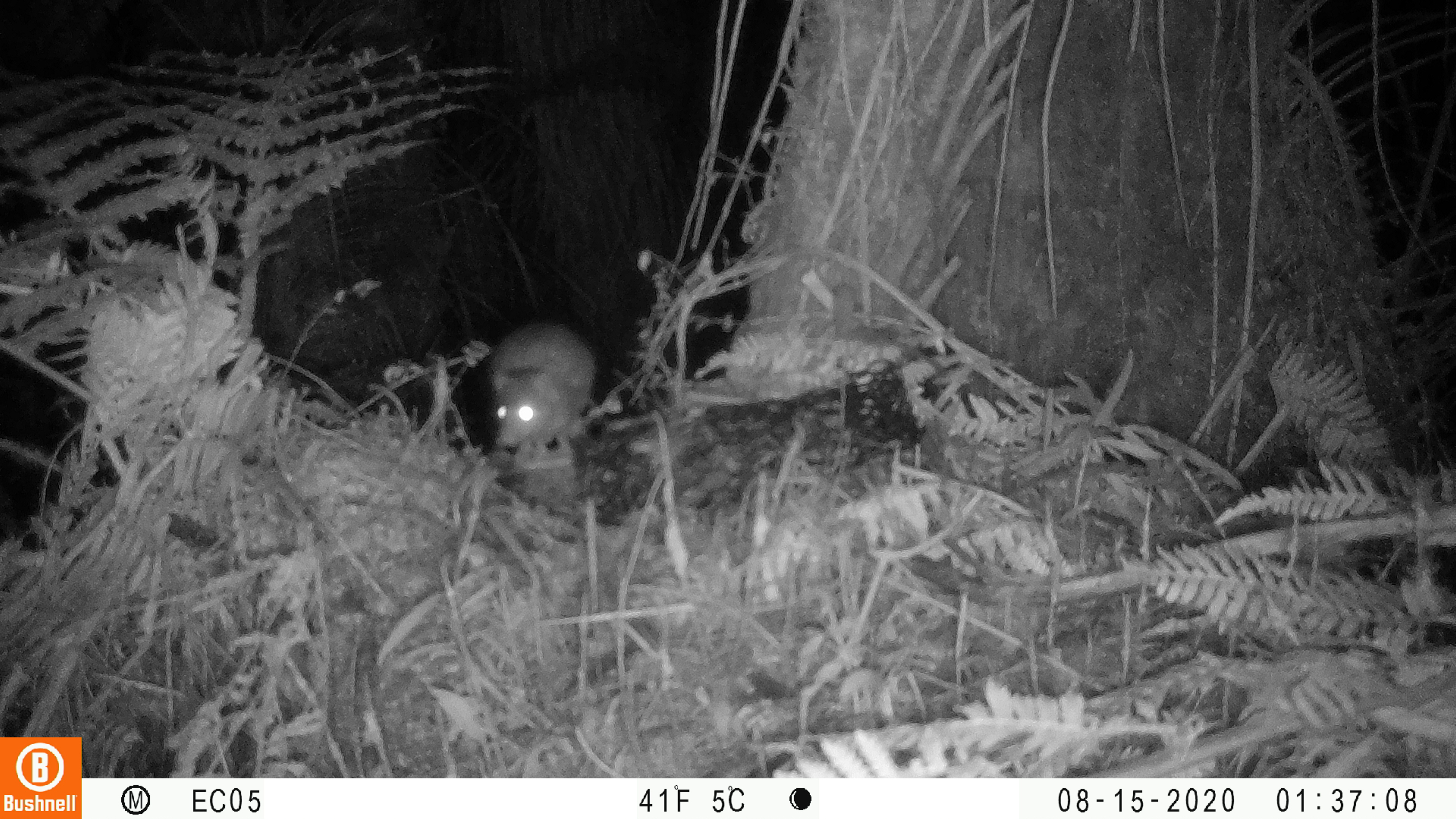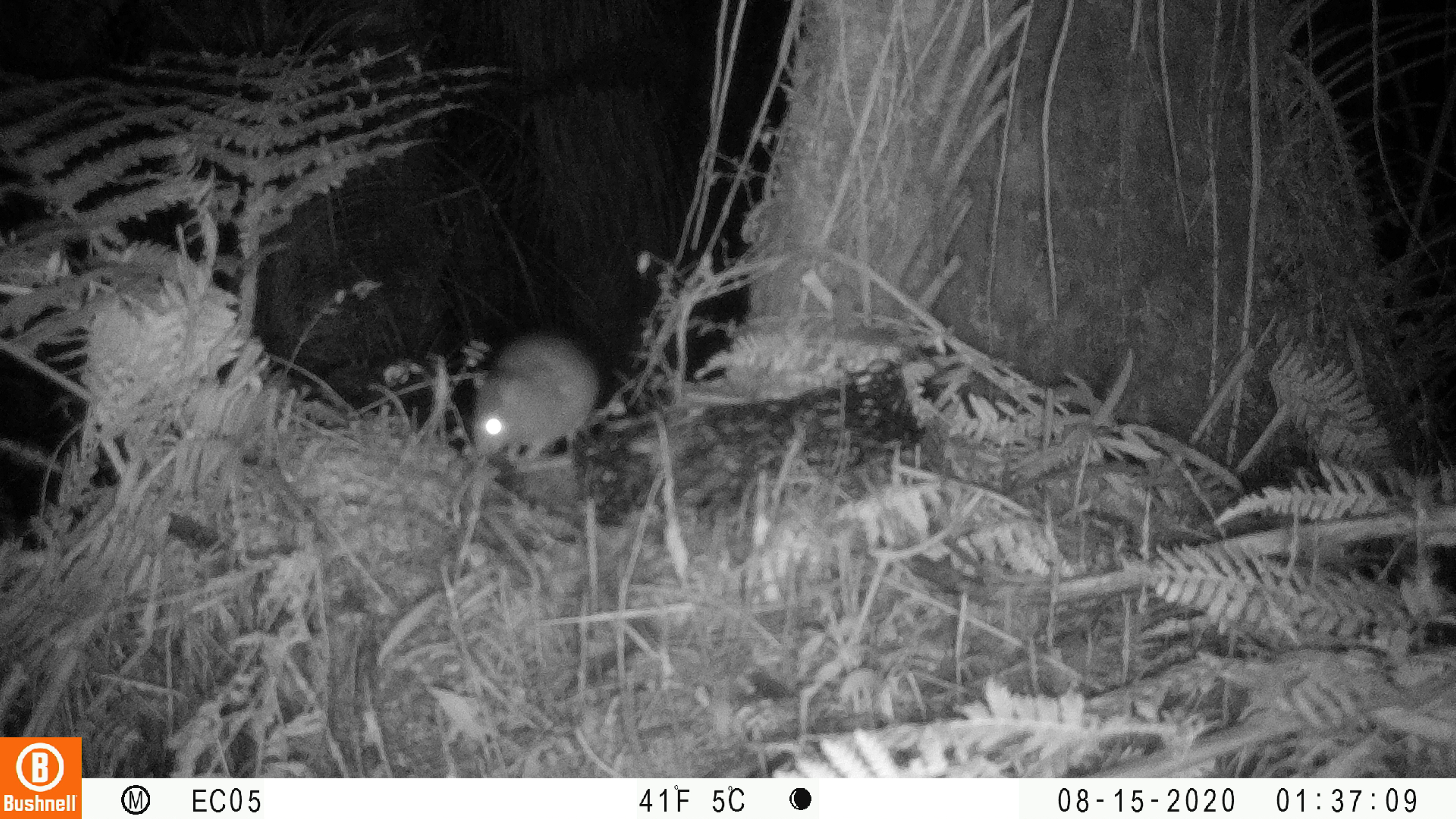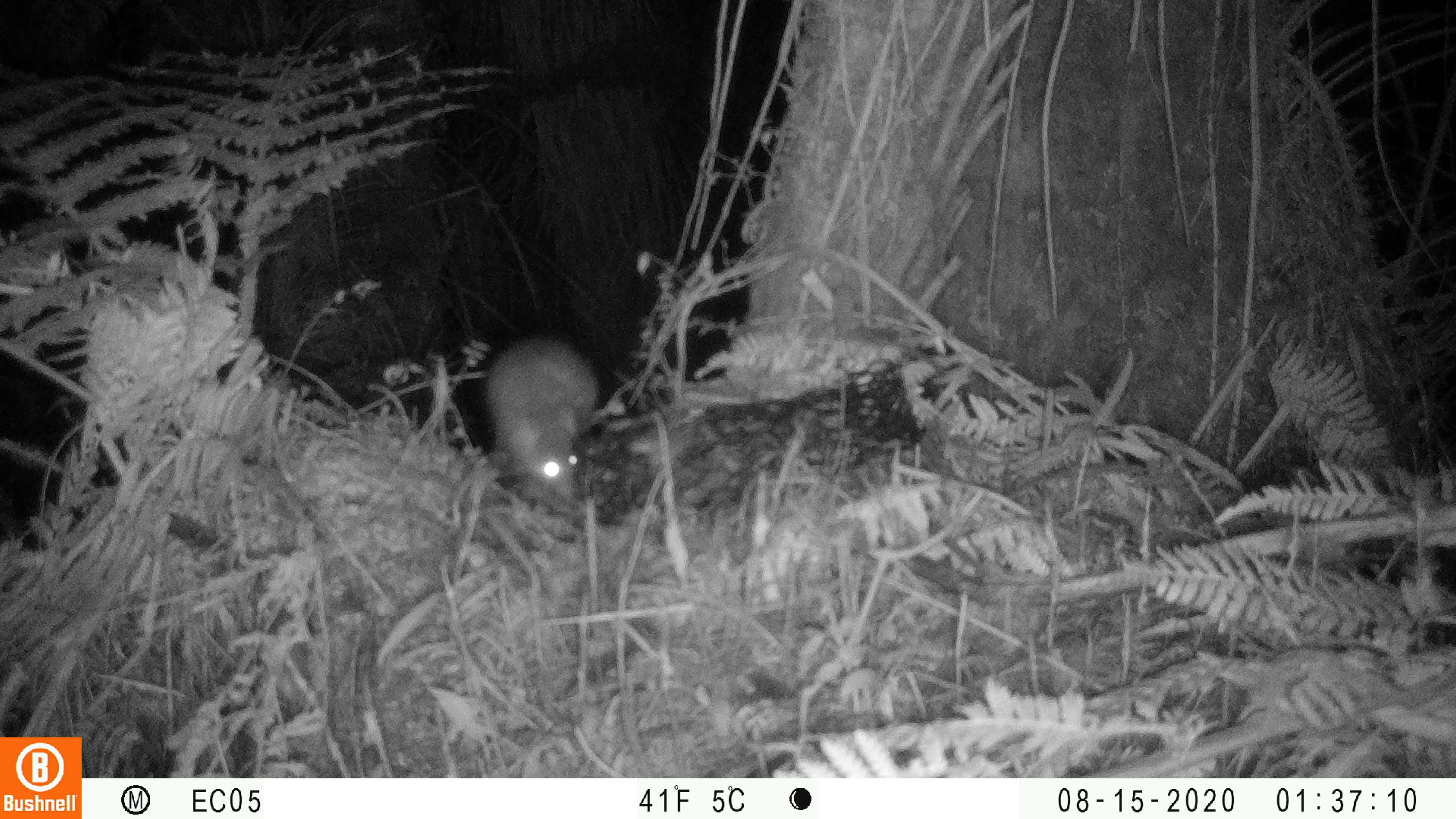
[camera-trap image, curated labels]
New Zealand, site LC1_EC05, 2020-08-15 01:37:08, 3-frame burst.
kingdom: Animalia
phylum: Chordata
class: Mammalia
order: Rodentia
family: Muridae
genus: Rattus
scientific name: Rattus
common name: rat